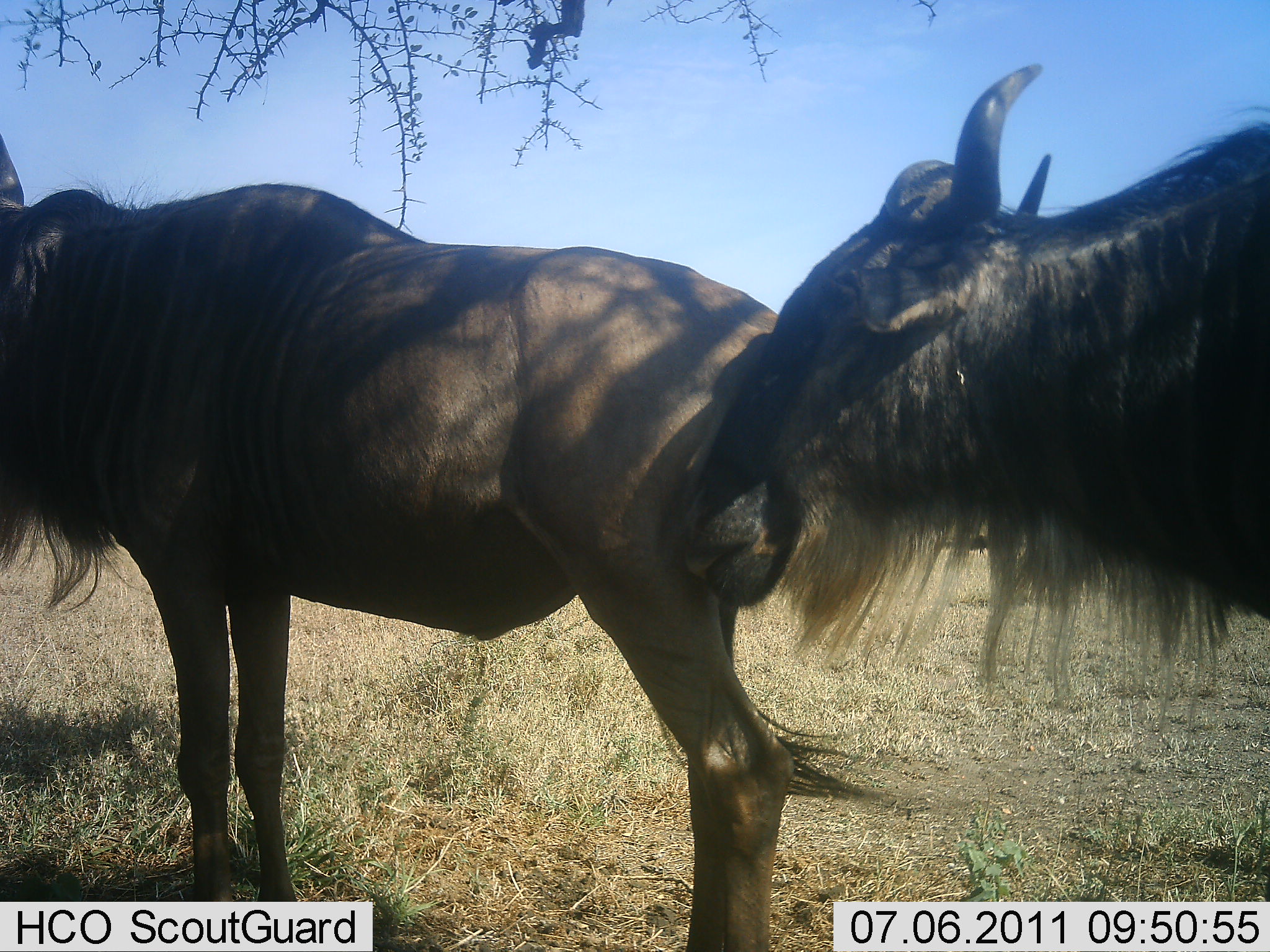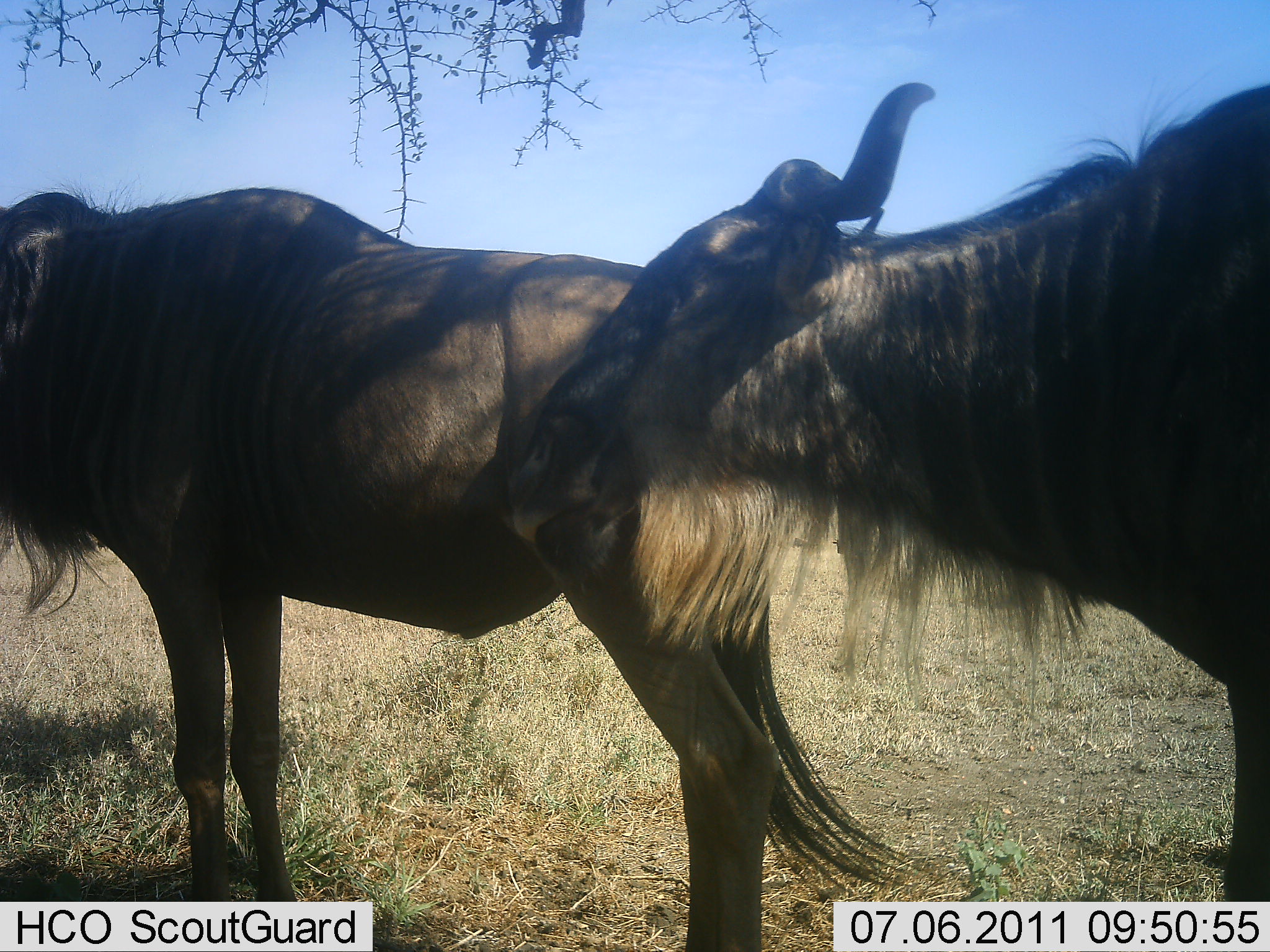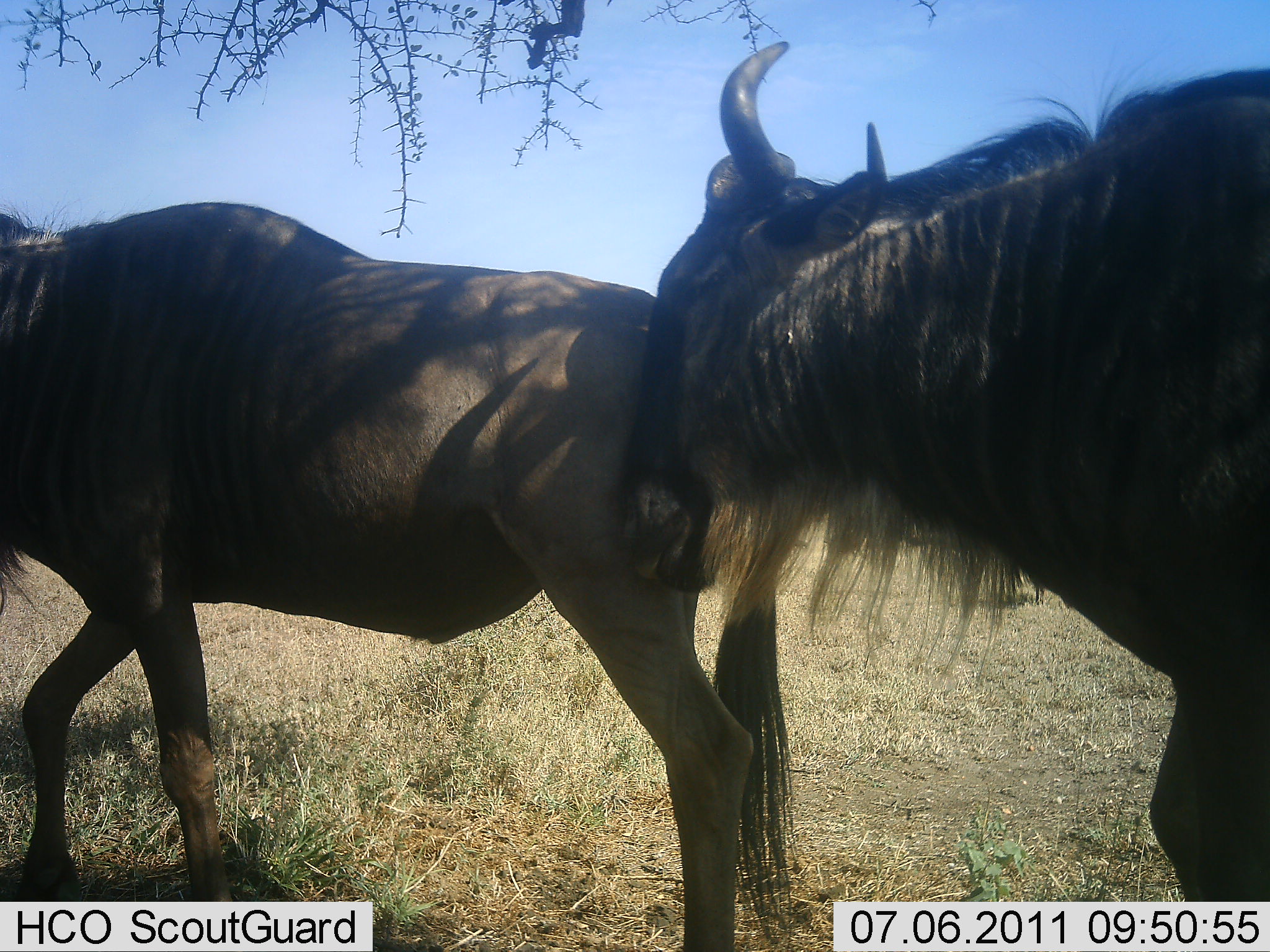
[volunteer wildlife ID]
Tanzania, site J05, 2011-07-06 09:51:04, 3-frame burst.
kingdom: Animalia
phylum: Chordata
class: Mammalia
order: Artiodactyla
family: Bovidae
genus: Connochaetes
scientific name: Connochaetes taurinus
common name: blue wildebeest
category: wildebeest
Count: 2.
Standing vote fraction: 62%.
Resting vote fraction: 0%.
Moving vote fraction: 31%.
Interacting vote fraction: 31%.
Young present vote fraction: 0%.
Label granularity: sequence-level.